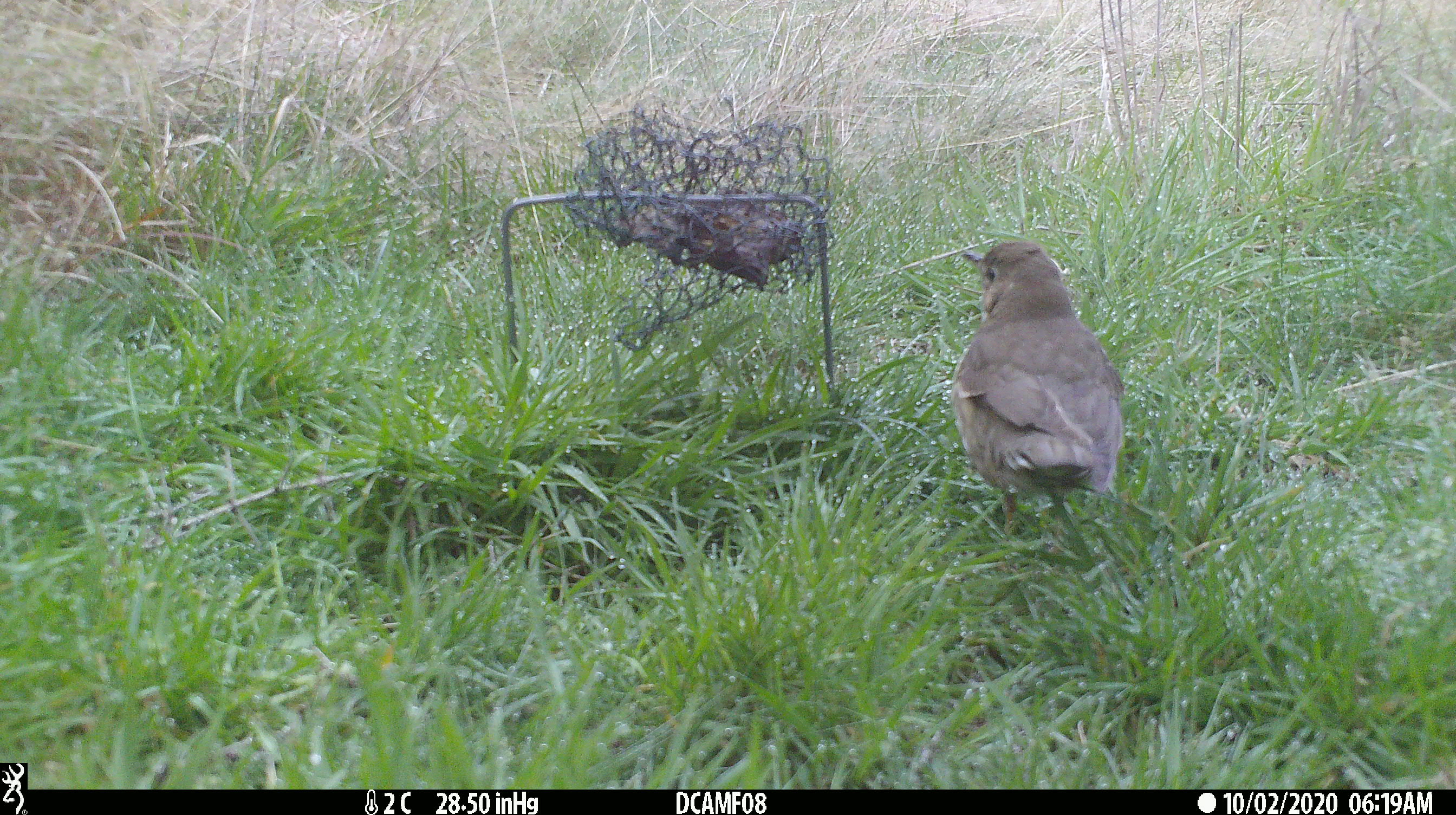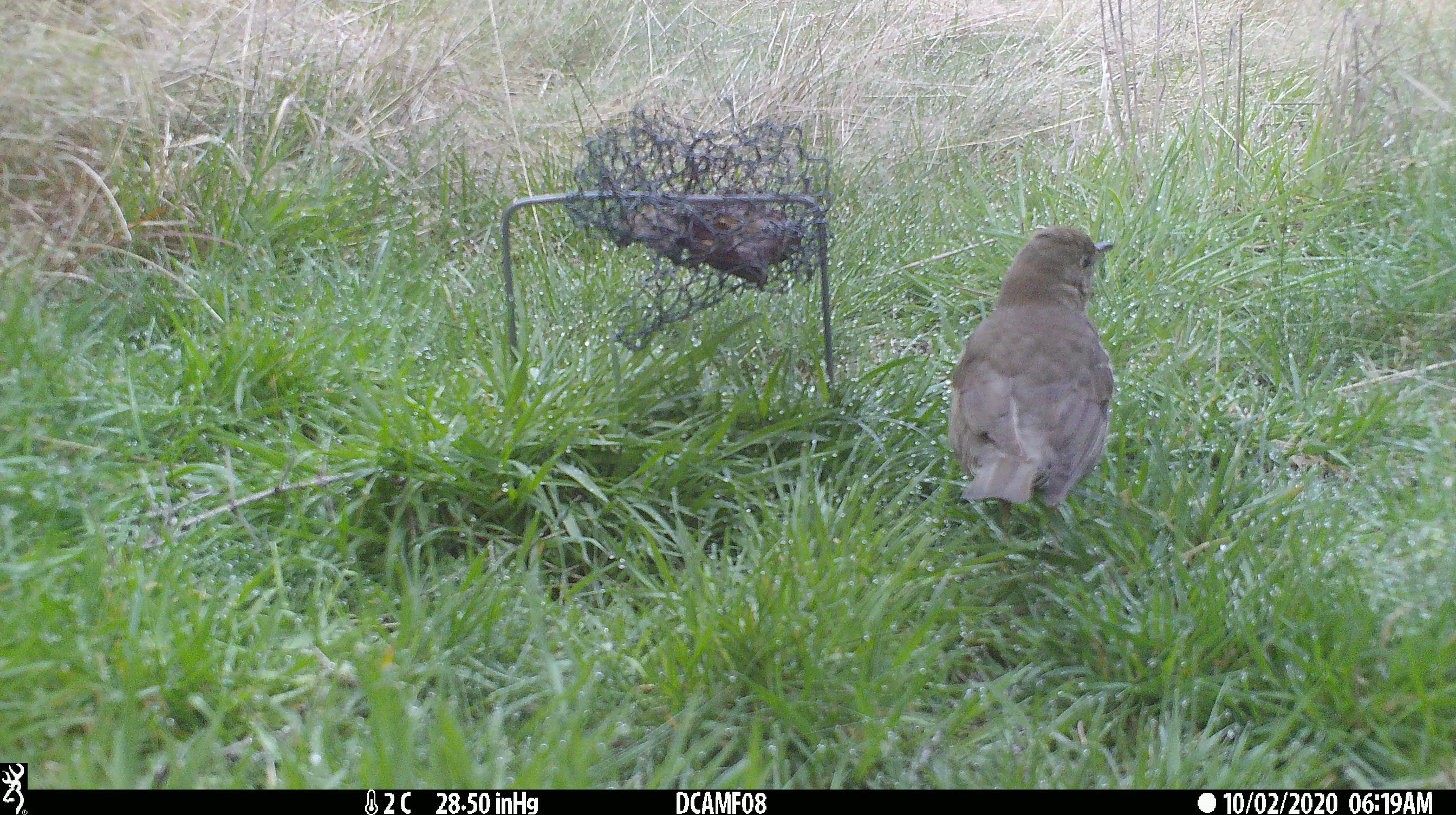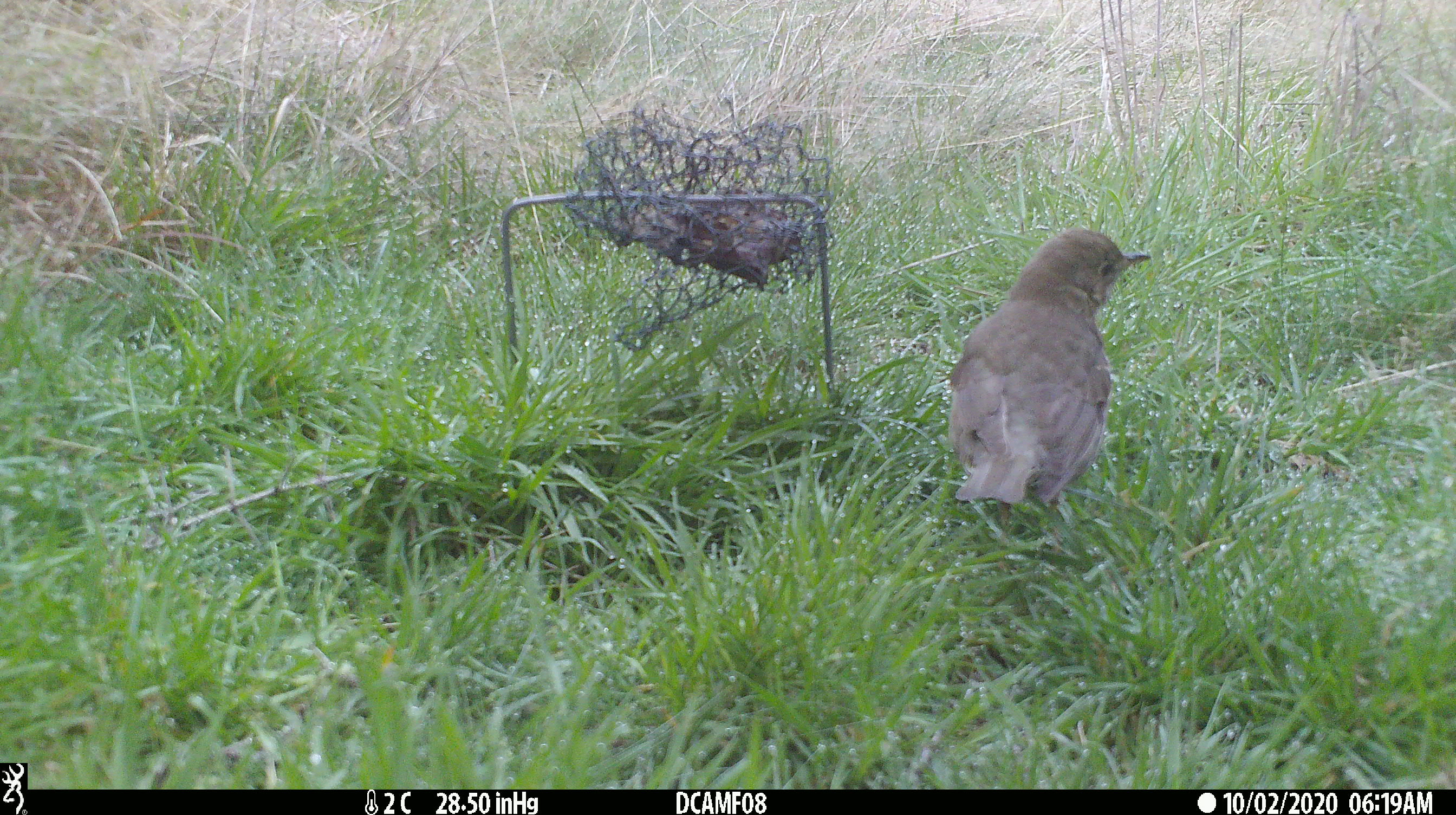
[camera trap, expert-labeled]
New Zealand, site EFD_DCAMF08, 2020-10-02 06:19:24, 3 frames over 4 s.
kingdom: Animalia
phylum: Chordata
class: Aves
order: Passeriformes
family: Turdidae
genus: Turdus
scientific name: Turdus philomelos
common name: song thrush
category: thrush